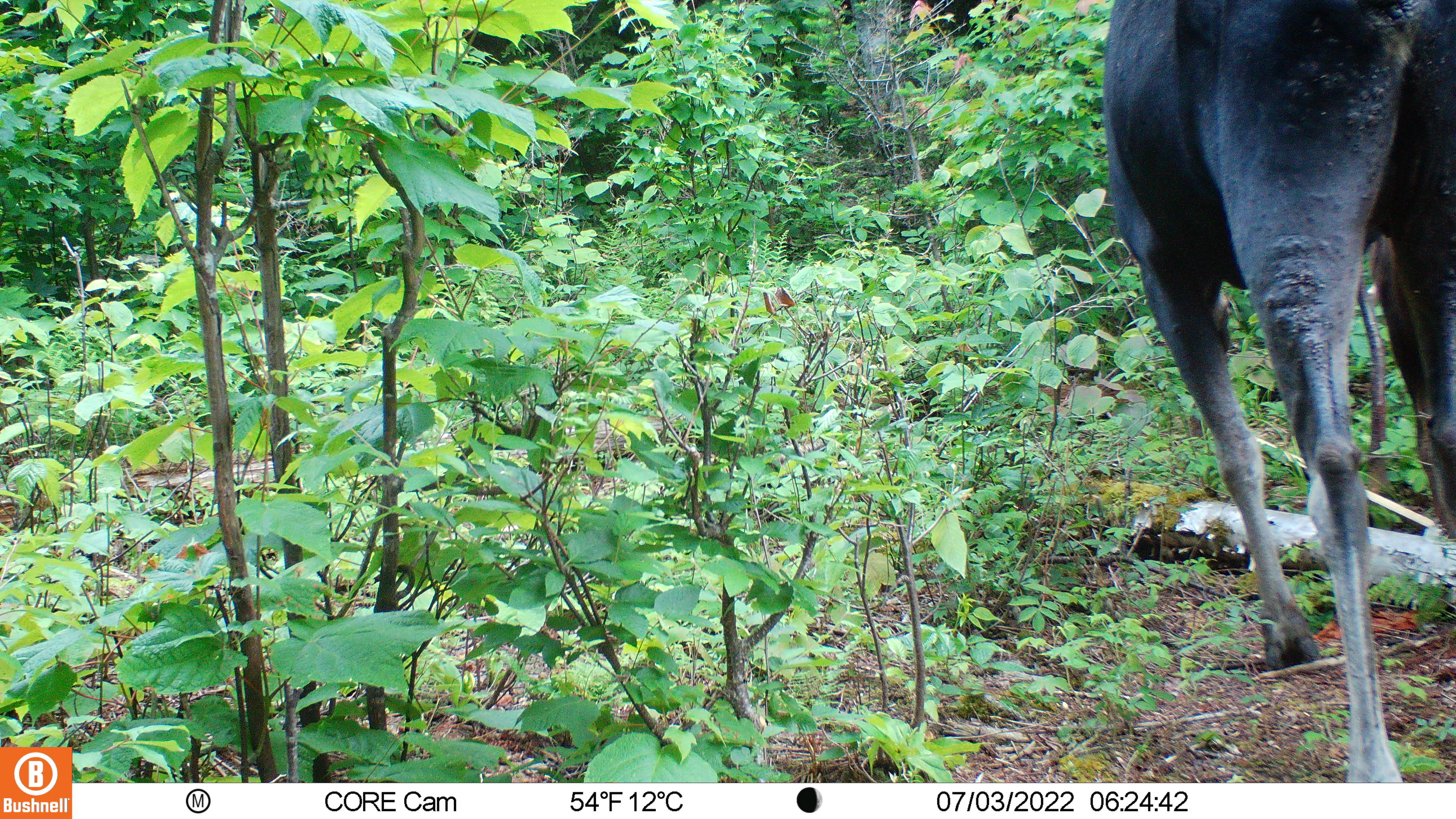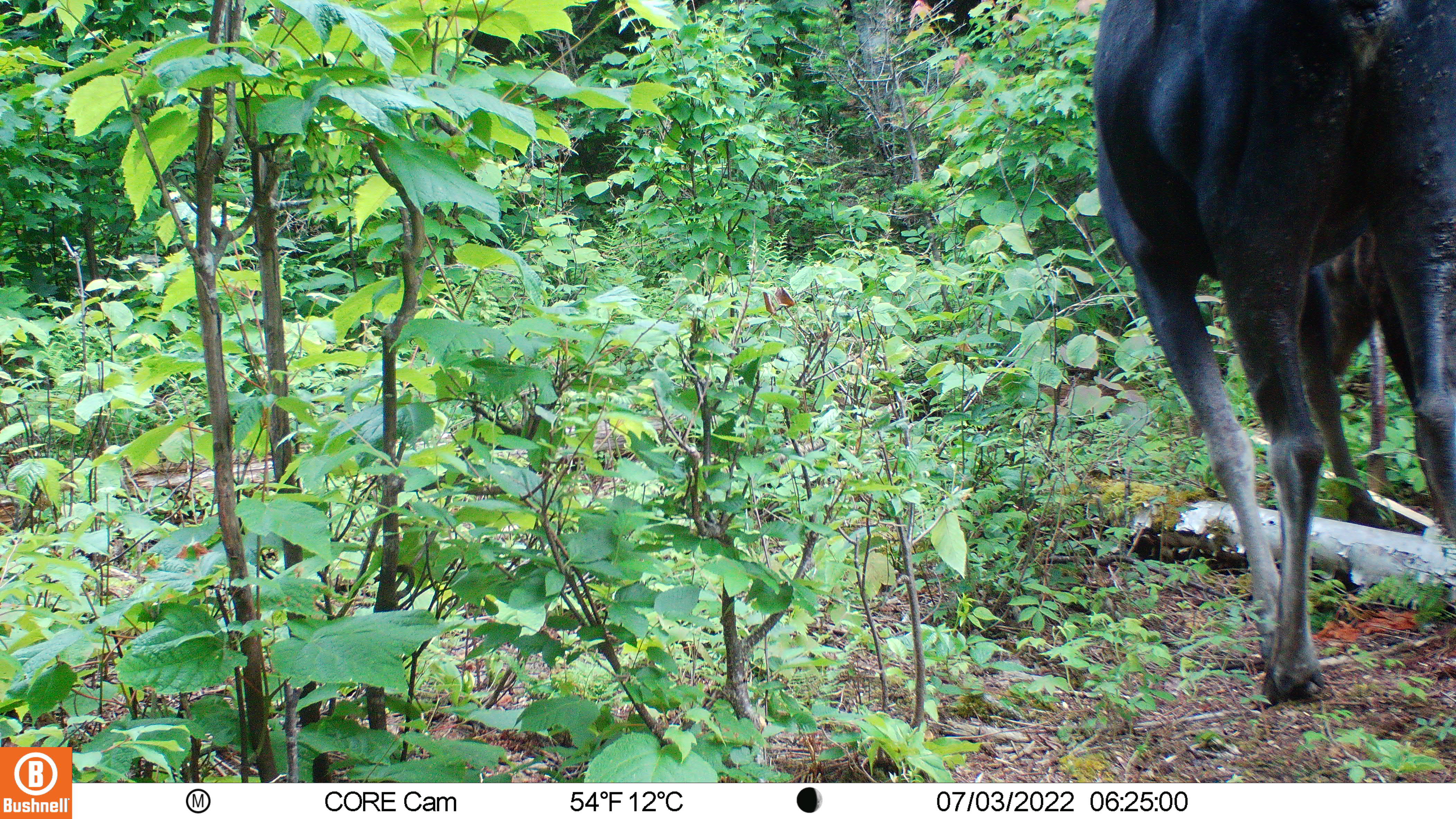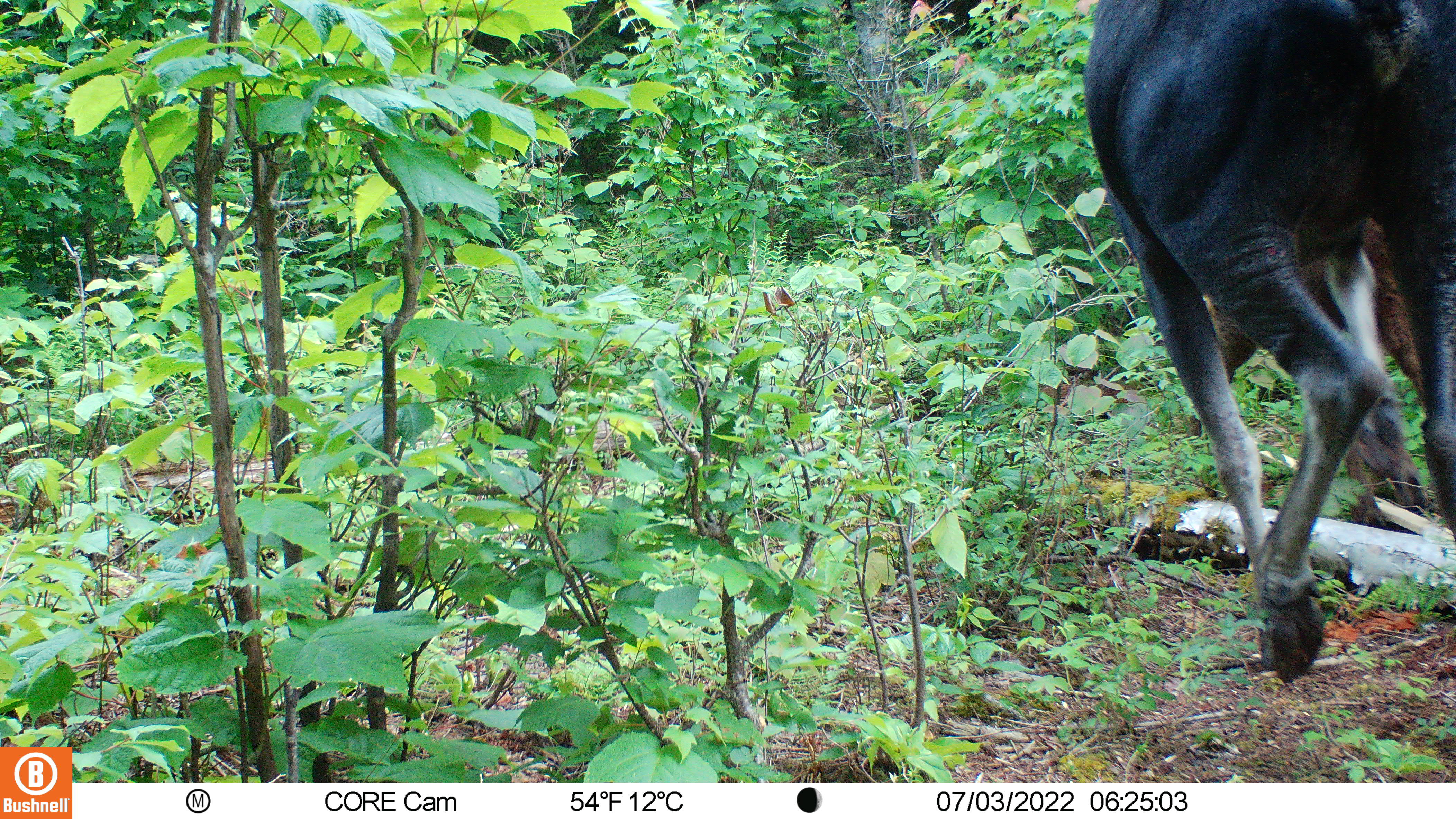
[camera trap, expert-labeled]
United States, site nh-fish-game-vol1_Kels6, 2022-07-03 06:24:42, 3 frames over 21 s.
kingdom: Animalia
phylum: Chordata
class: Mammalia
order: Artiodactyla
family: Cervidae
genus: Alces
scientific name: Alces alces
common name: moose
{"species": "moose (Alces alces)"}